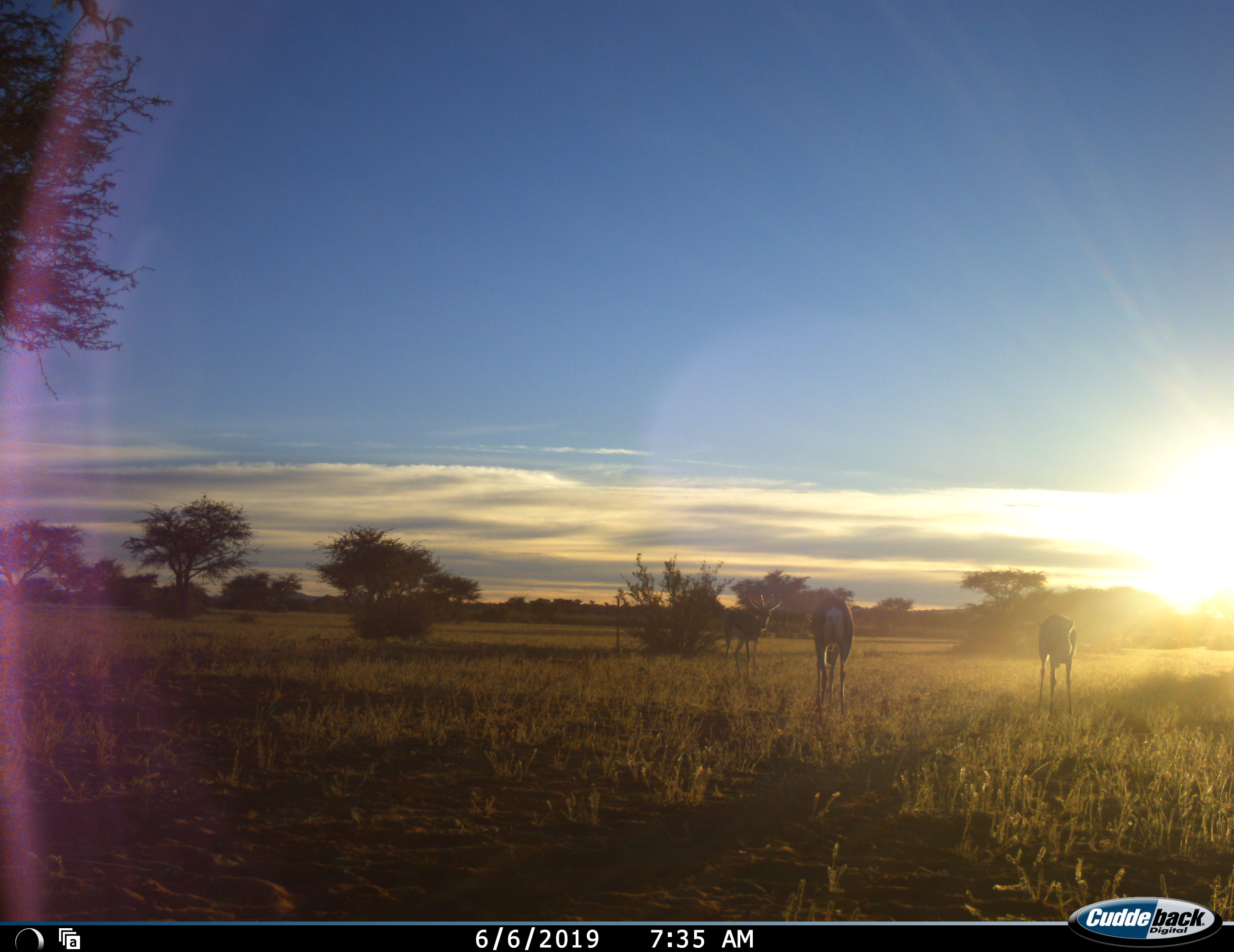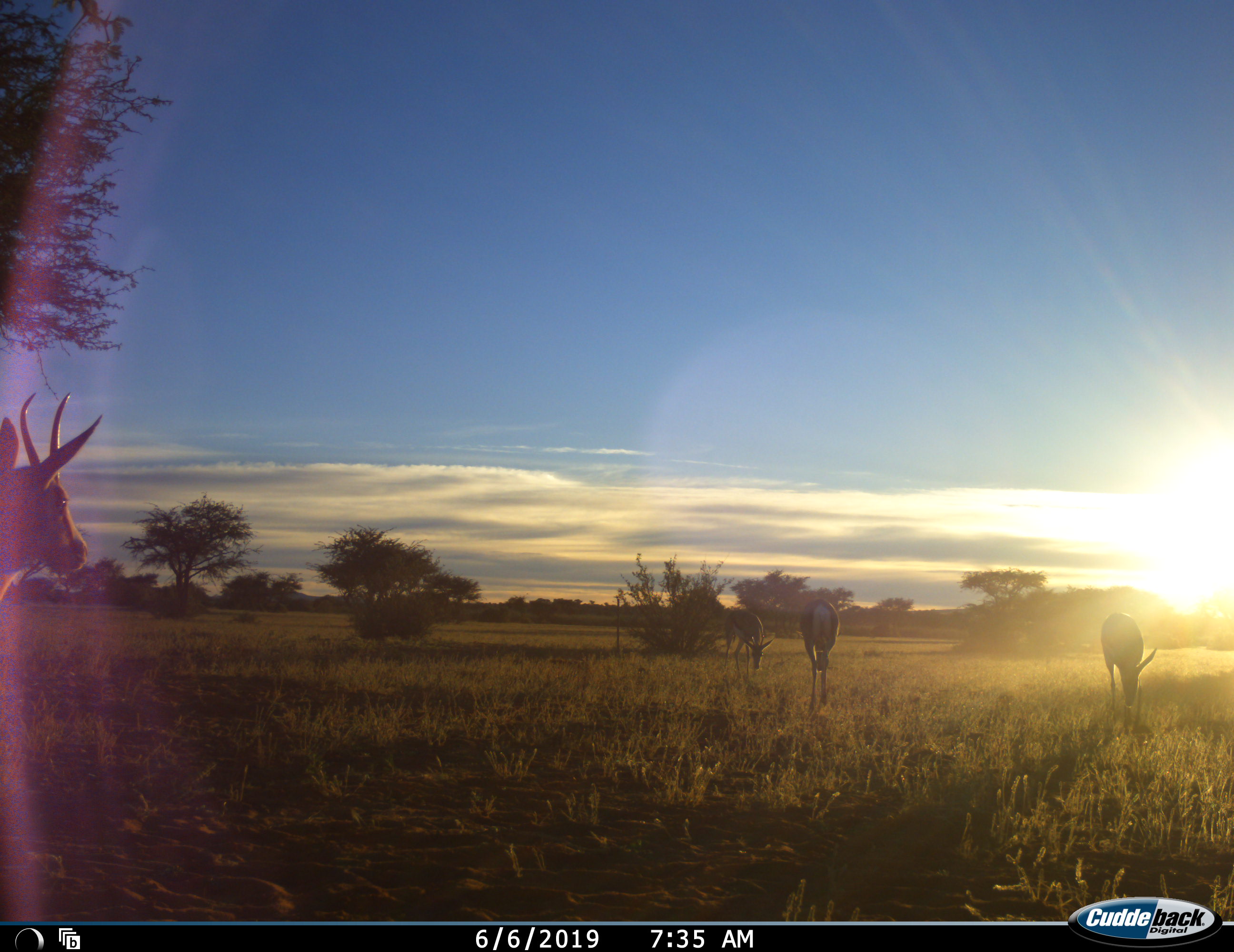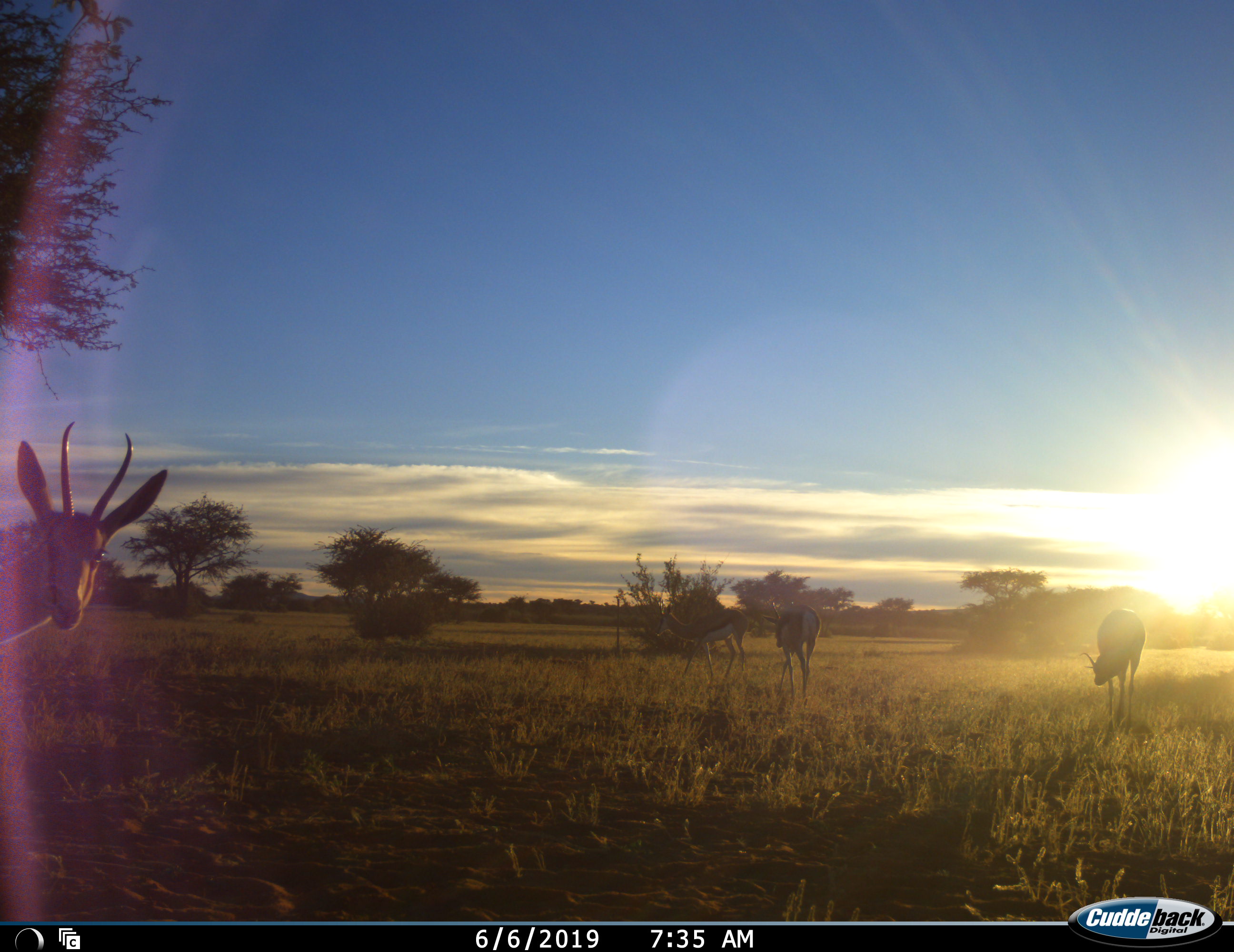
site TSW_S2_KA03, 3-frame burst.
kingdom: Animalia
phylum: Chordata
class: Mammalia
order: Artiodactyla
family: Bovidae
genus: Antidorcas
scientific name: Antidorcas marsupialis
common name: springbok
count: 4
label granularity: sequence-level